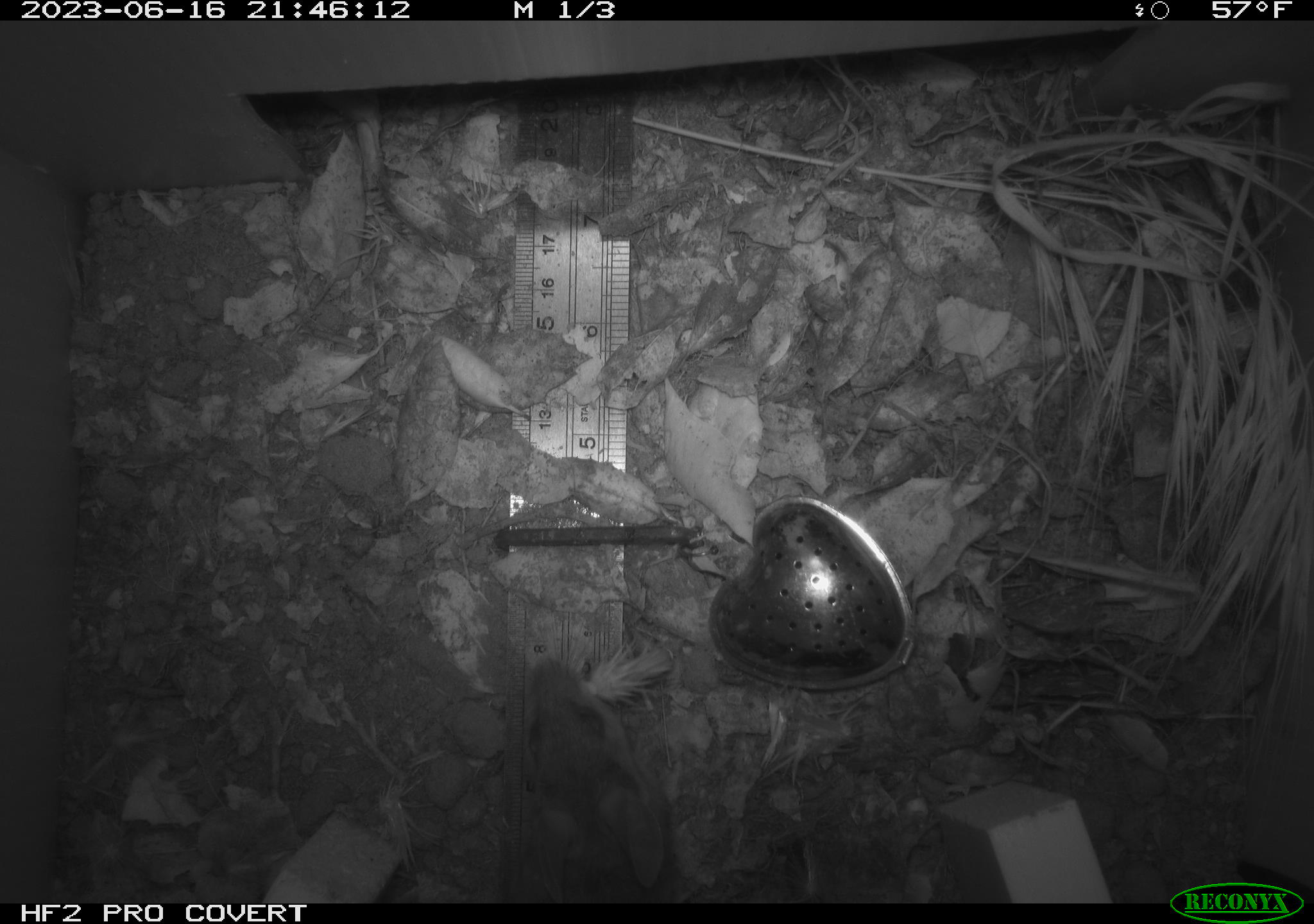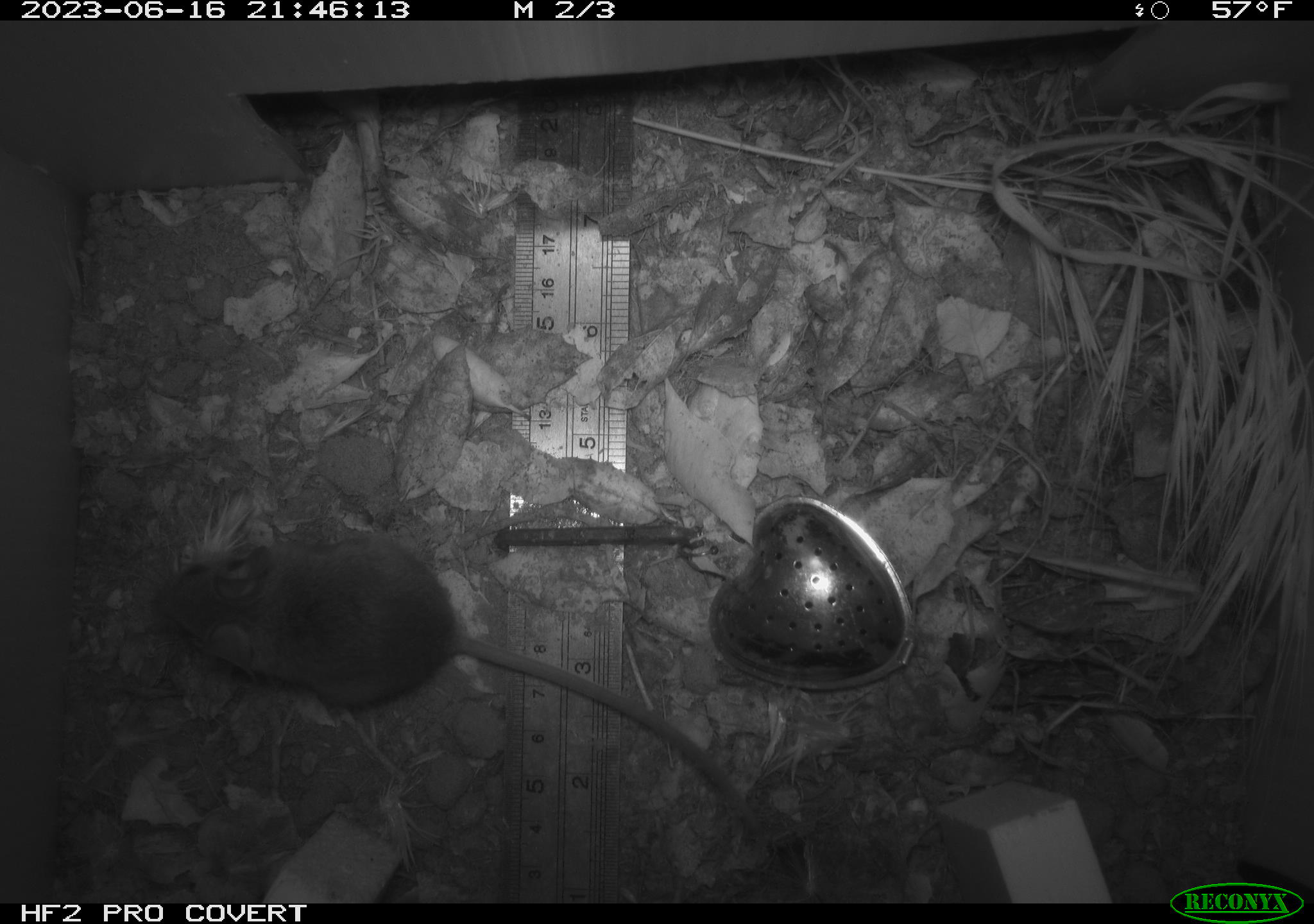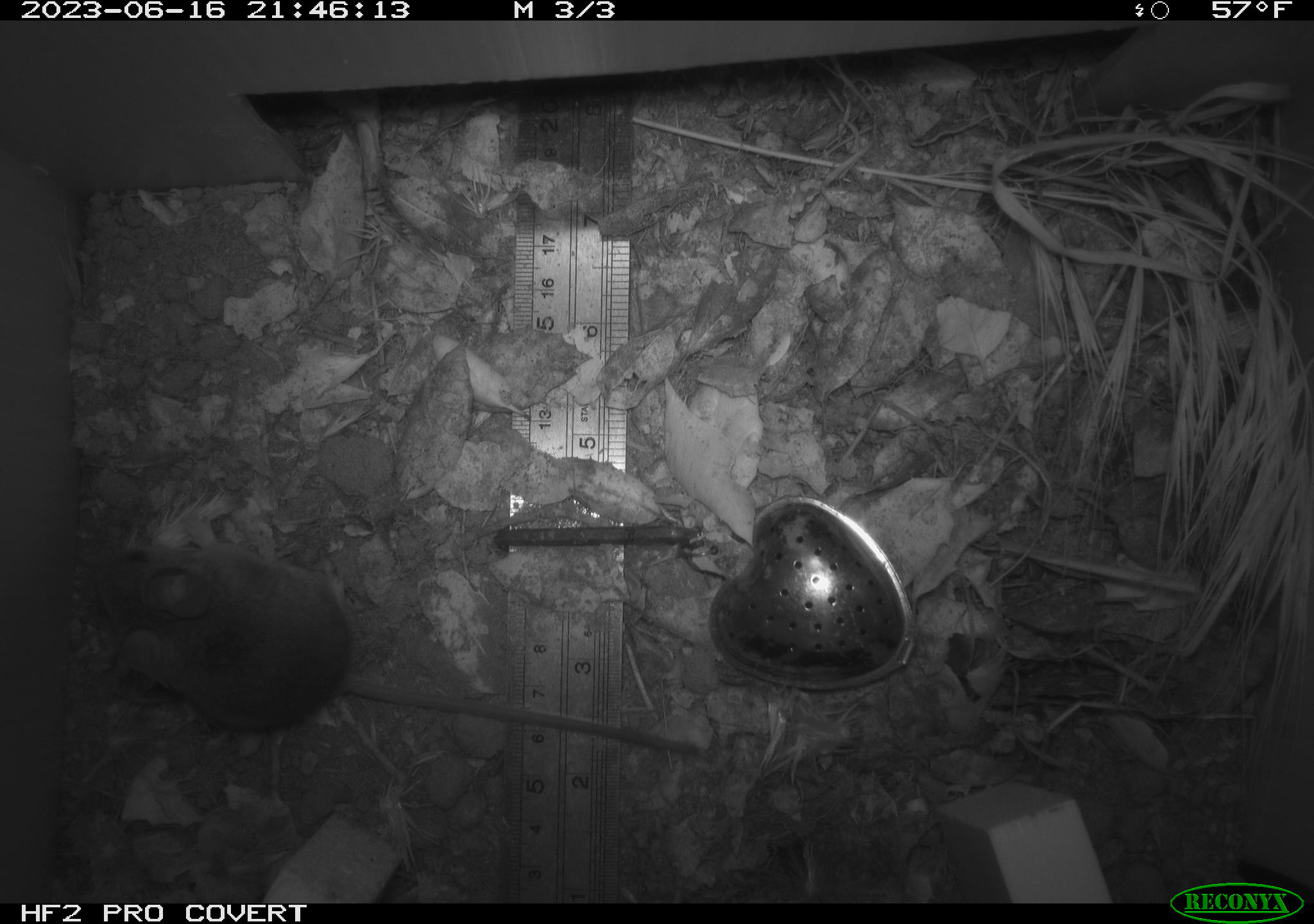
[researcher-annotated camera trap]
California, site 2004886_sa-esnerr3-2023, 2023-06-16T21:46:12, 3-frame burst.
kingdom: Animalia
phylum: Chordata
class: Mammalia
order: Rodentia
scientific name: Rodentia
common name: mouse species